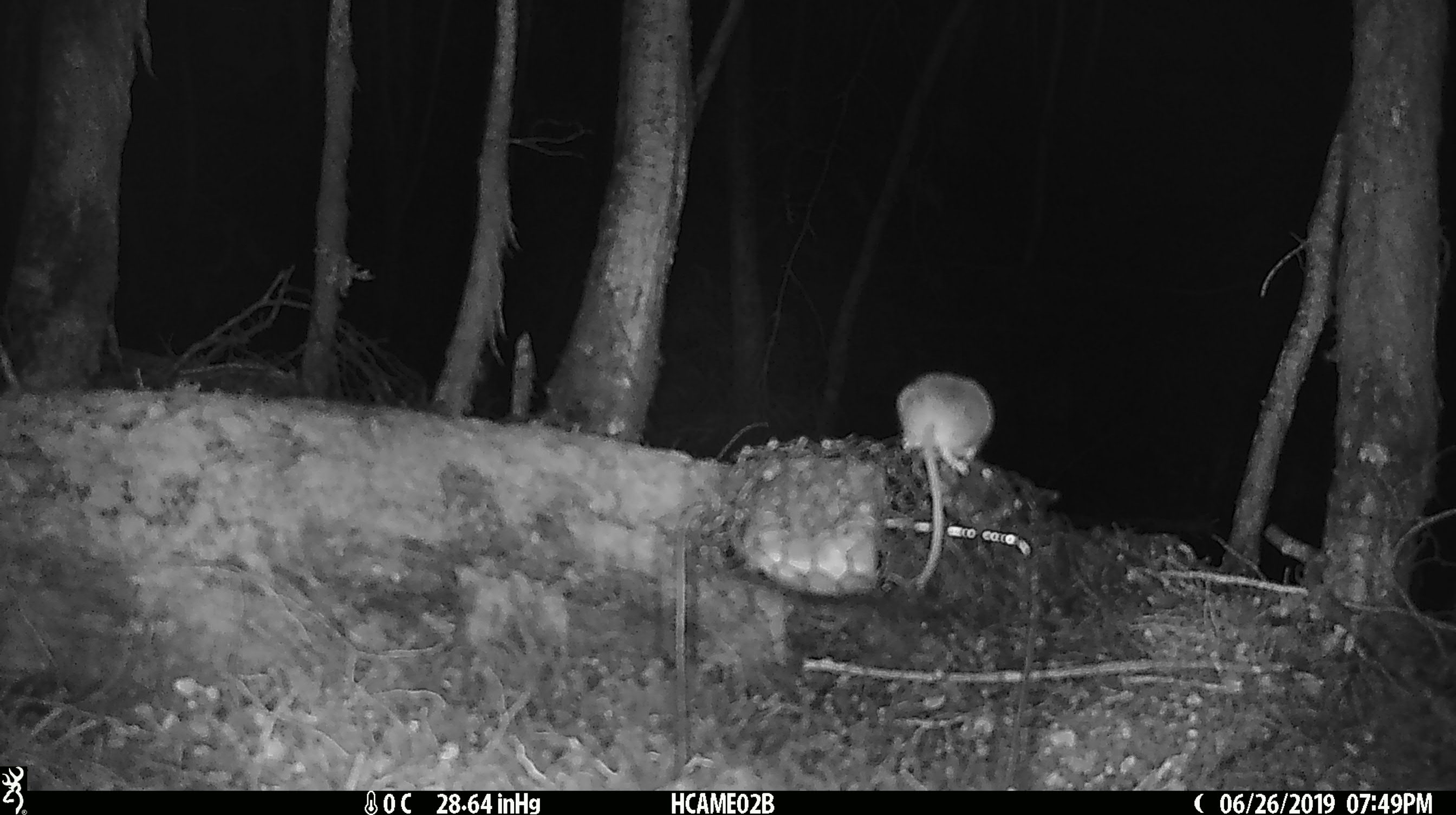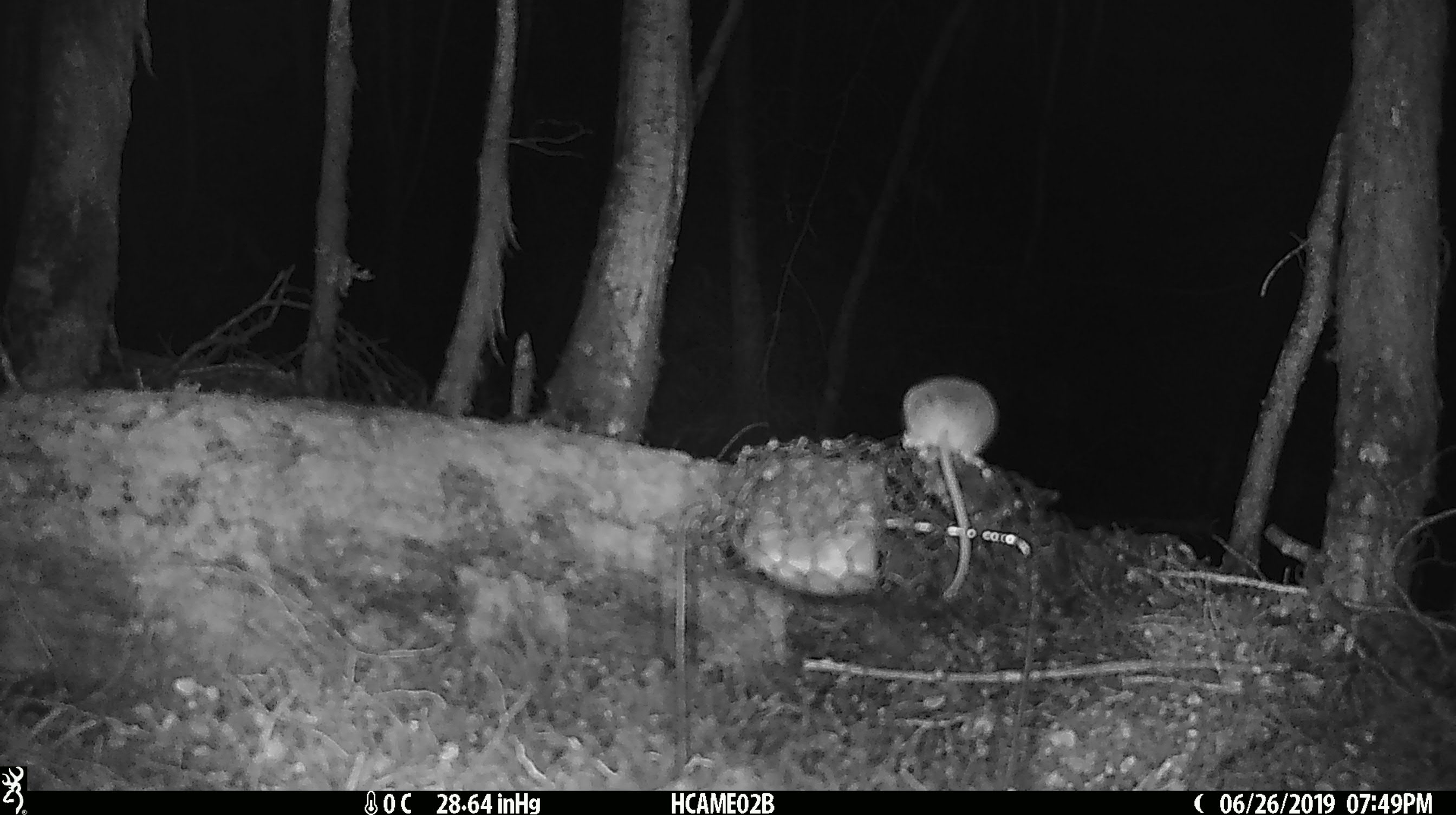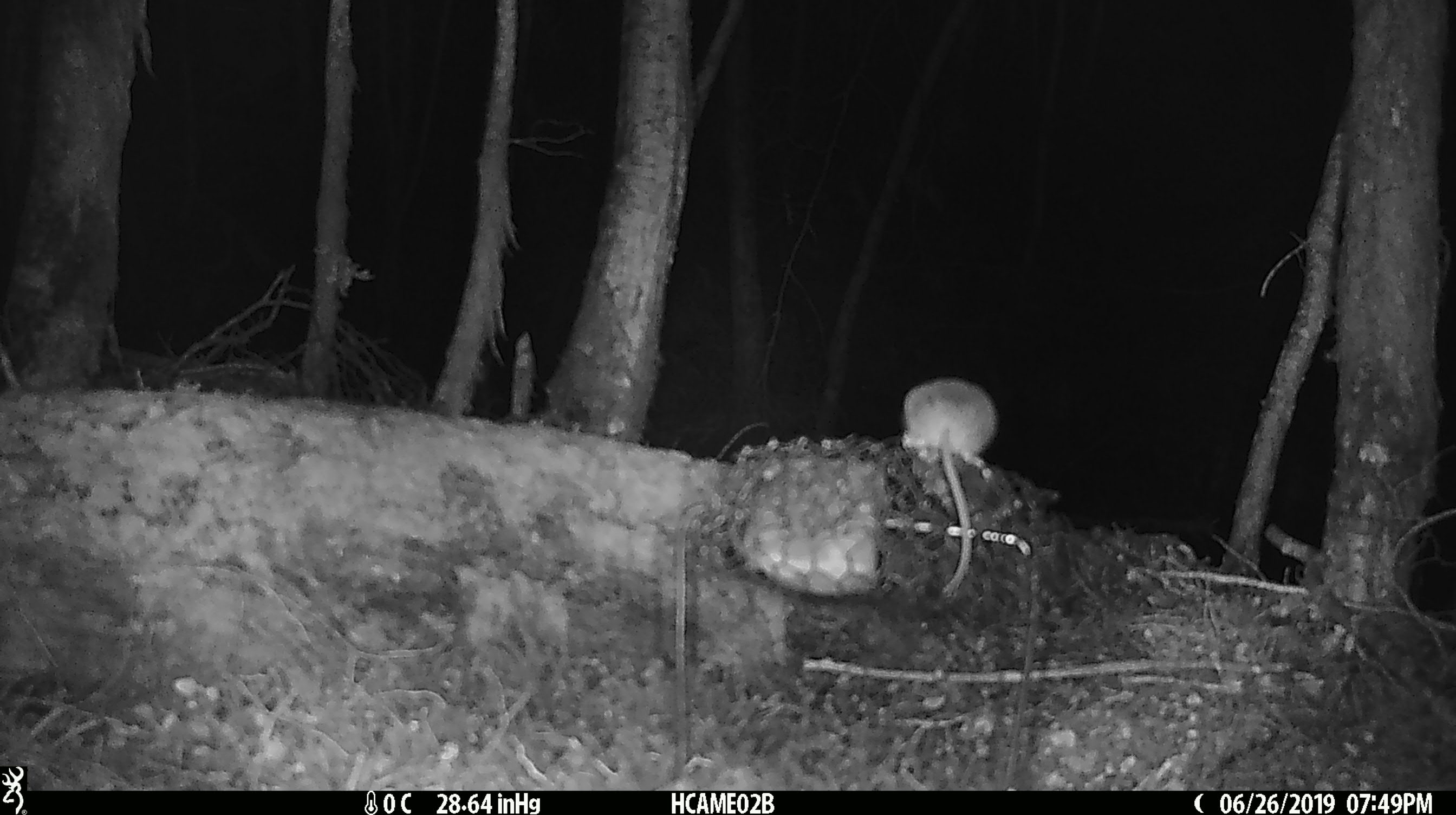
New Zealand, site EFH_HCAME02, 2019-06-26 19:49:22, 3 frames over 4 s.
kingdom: Animalia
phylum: Chordata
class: Mammalia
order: Rodentia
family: Muridae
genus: Mus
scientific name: Mus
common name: mouse